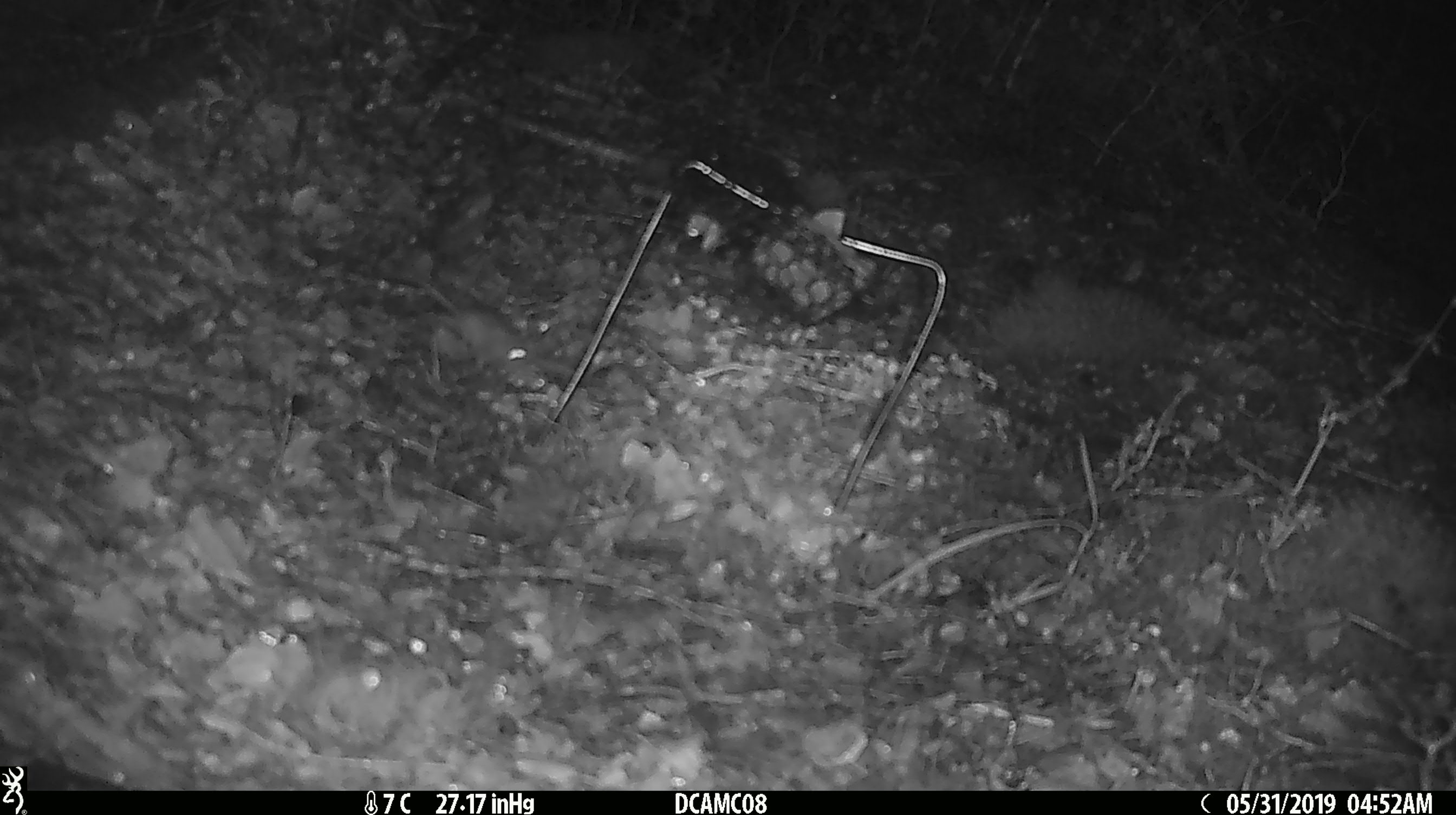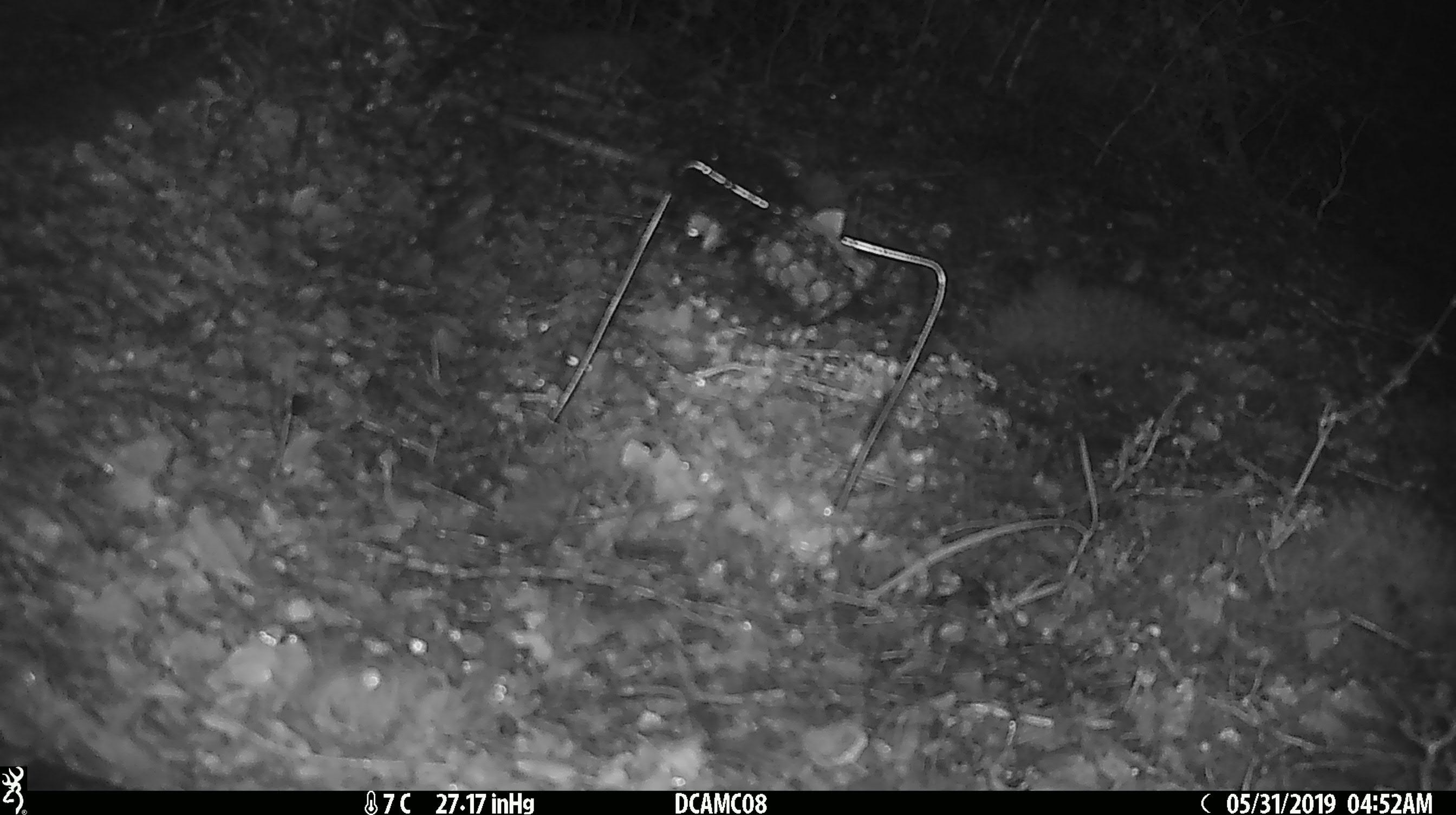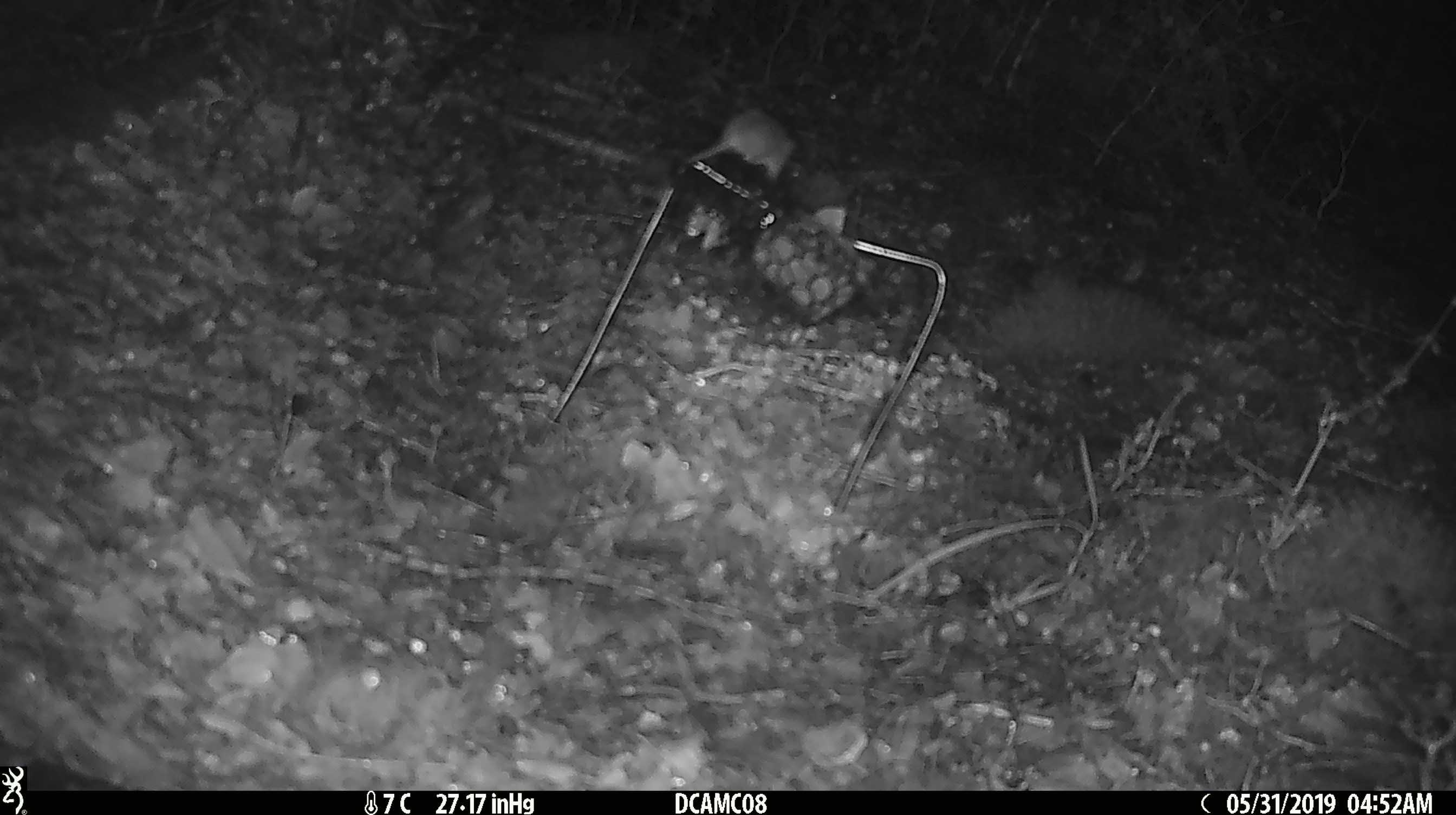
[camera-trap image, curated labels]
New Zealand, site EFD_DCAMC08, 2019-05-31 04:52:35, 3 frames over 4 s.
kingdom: Animalia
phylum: Chordata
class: Mammalia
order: Rodentia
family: Muridae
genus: Mus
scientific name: Mus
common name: mouse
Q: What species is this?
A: Mouse (Mus).